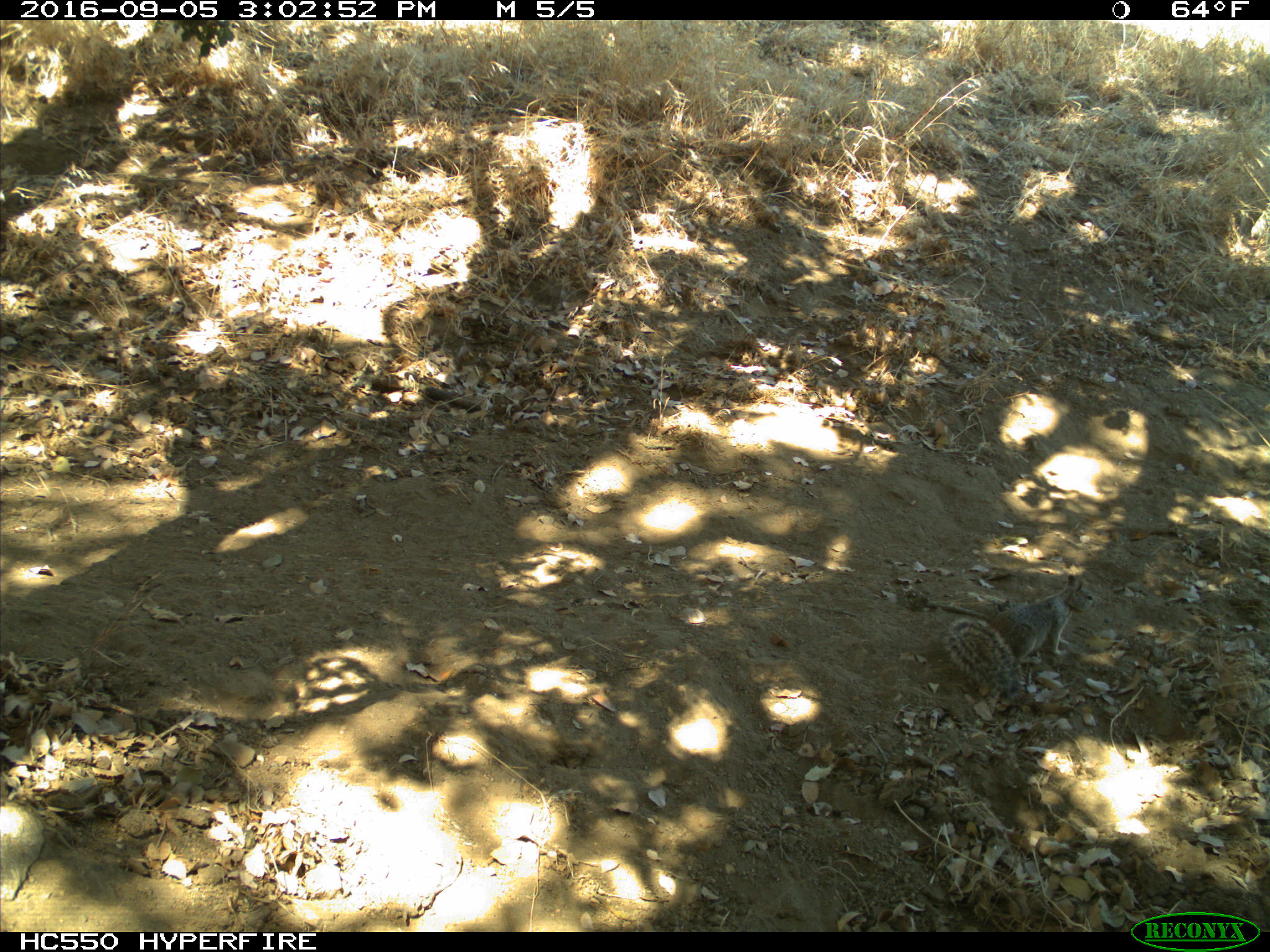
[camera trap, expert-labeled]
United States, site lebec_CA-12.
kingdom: Animalia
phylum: Chordata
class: Mammalia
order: Rodentia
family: Sciuridae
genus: Otospermophilus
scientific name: Otospermophilus beecheyi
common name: california ground squirrel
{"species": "Otospermophilus beecheyi (california ground squirrel)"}